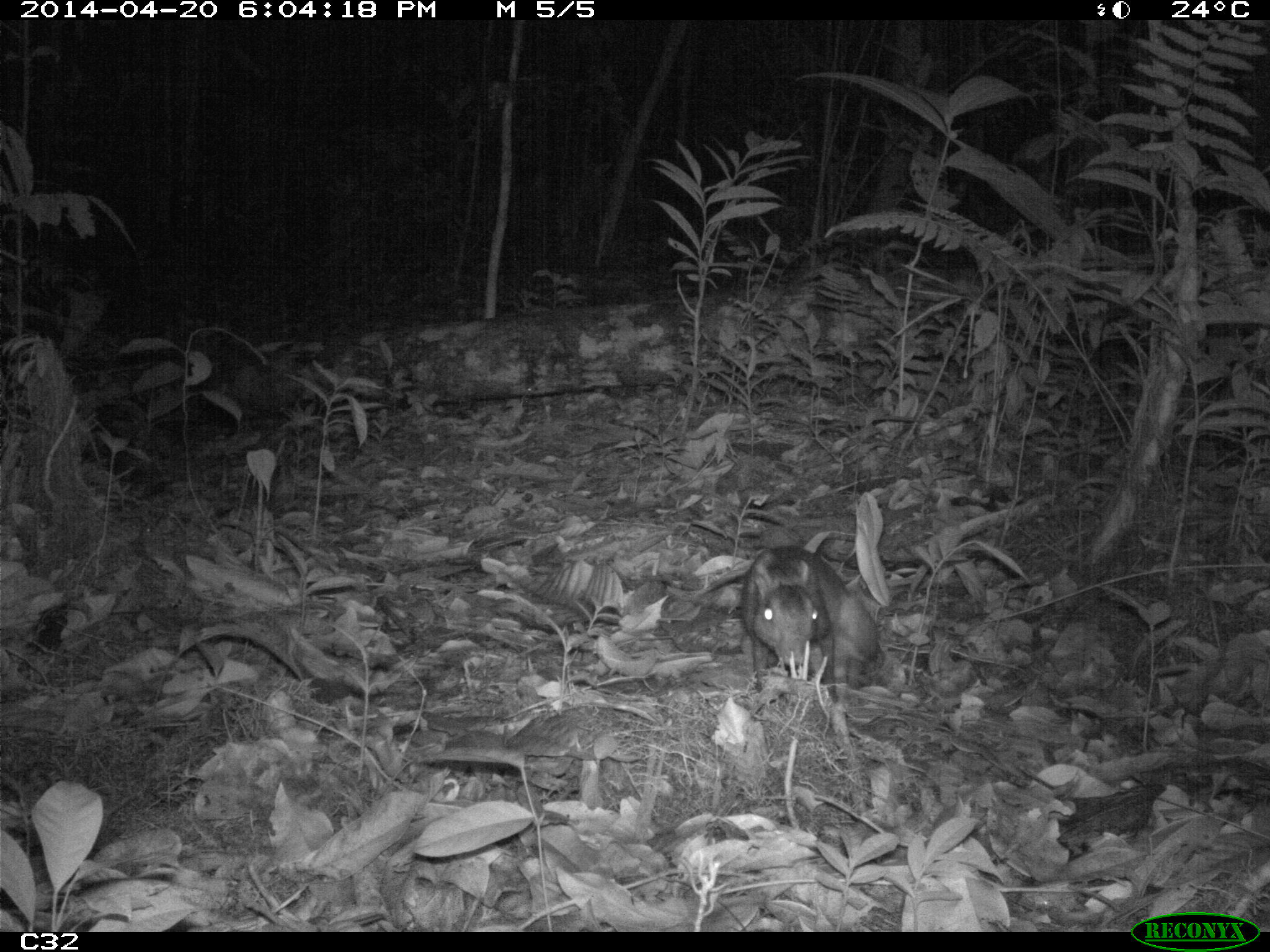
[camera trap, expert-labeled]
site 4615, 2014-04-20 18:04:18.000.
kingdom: Animalia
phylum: Chordata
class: Mammalia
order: Rodentia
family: Dasyproctidae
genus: Myoprocta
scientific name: Myoprocta pratti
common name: green acouchi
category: myoprocta pratii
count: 2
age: adult